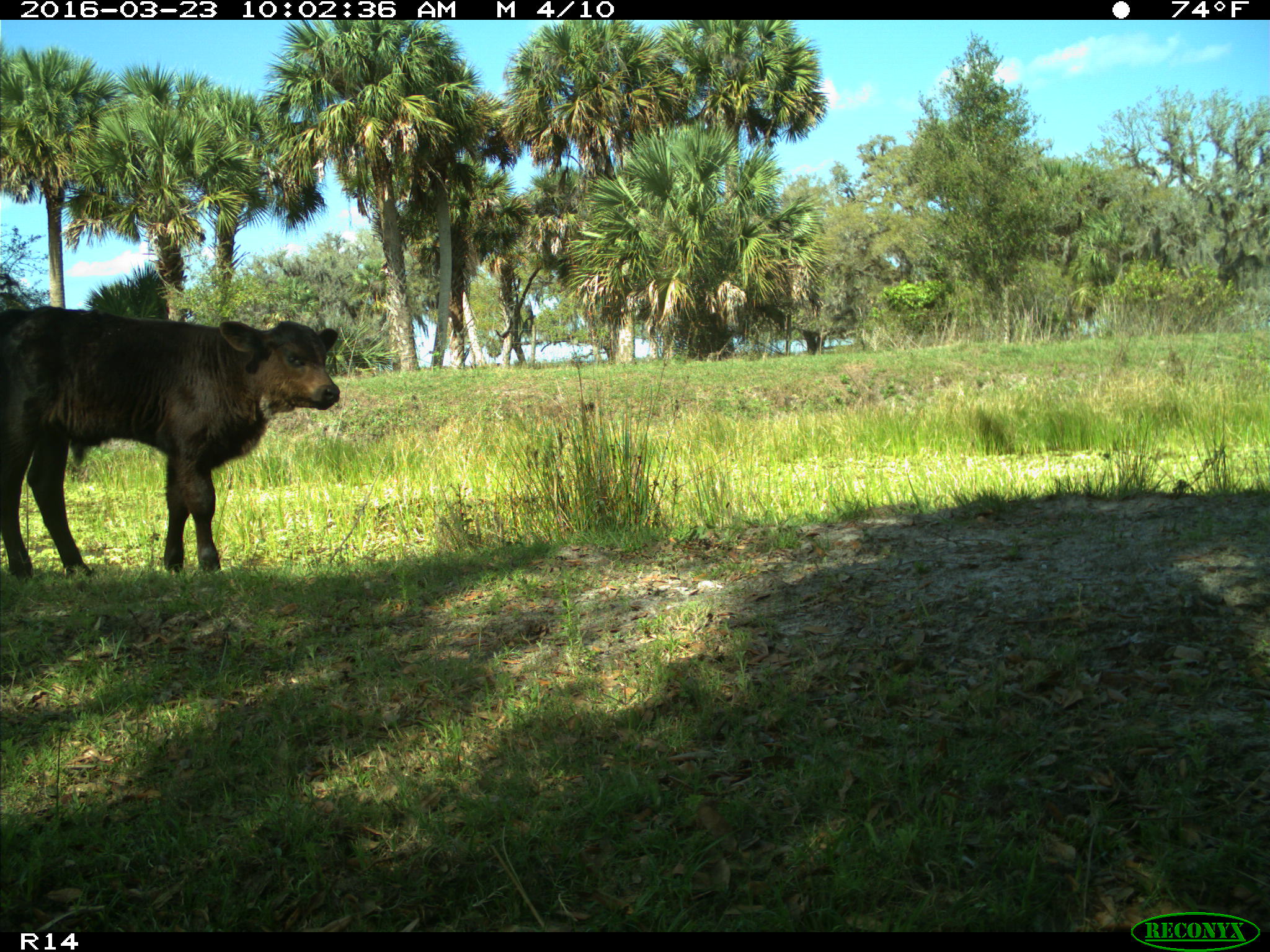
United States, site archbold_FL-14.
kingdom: Animalia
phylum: Chordata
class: Mammalia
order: Artiodactyla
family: Bovidae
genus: Bos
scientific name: Bos taurus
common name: domestic cow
Bos taurus (domestic cow).